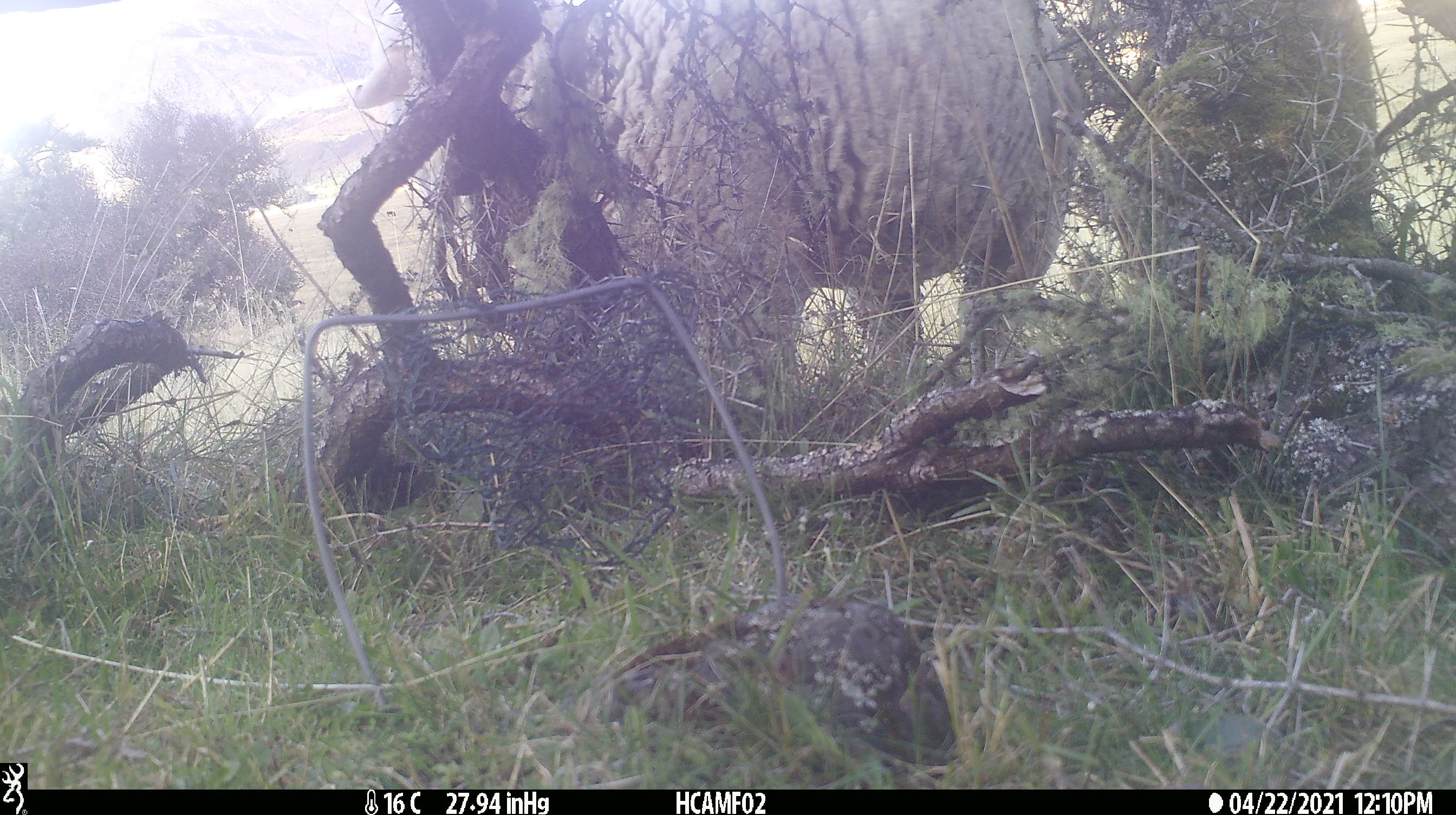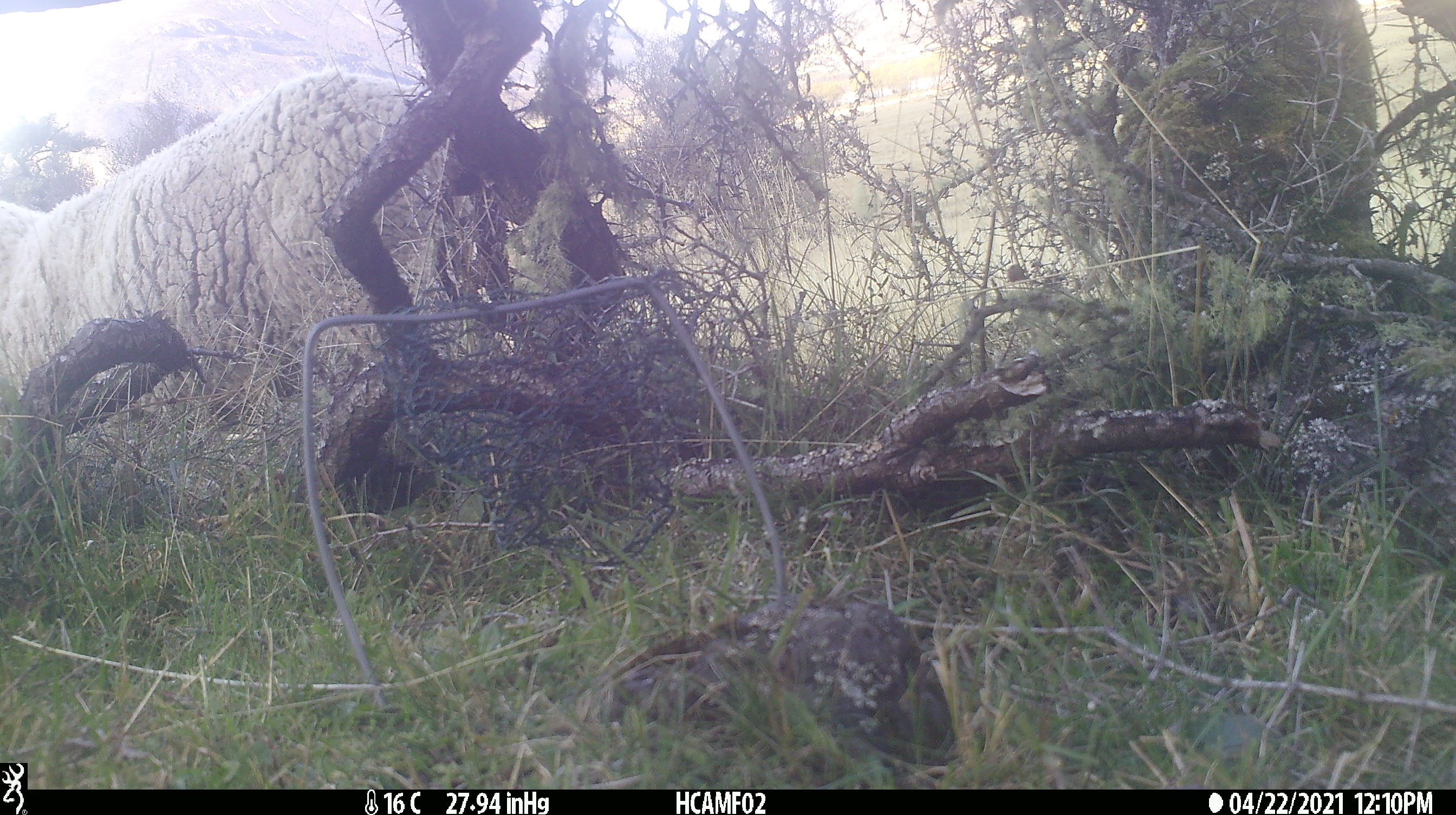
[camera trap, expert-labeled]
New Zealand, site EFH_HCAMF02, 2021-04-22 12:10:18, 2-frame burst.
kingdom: Animalia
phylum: Chordata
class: Mammalia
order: Artiodactyla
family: Bovidae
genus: Ovis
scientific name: Ovis aries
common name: domestic sheep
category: sheep